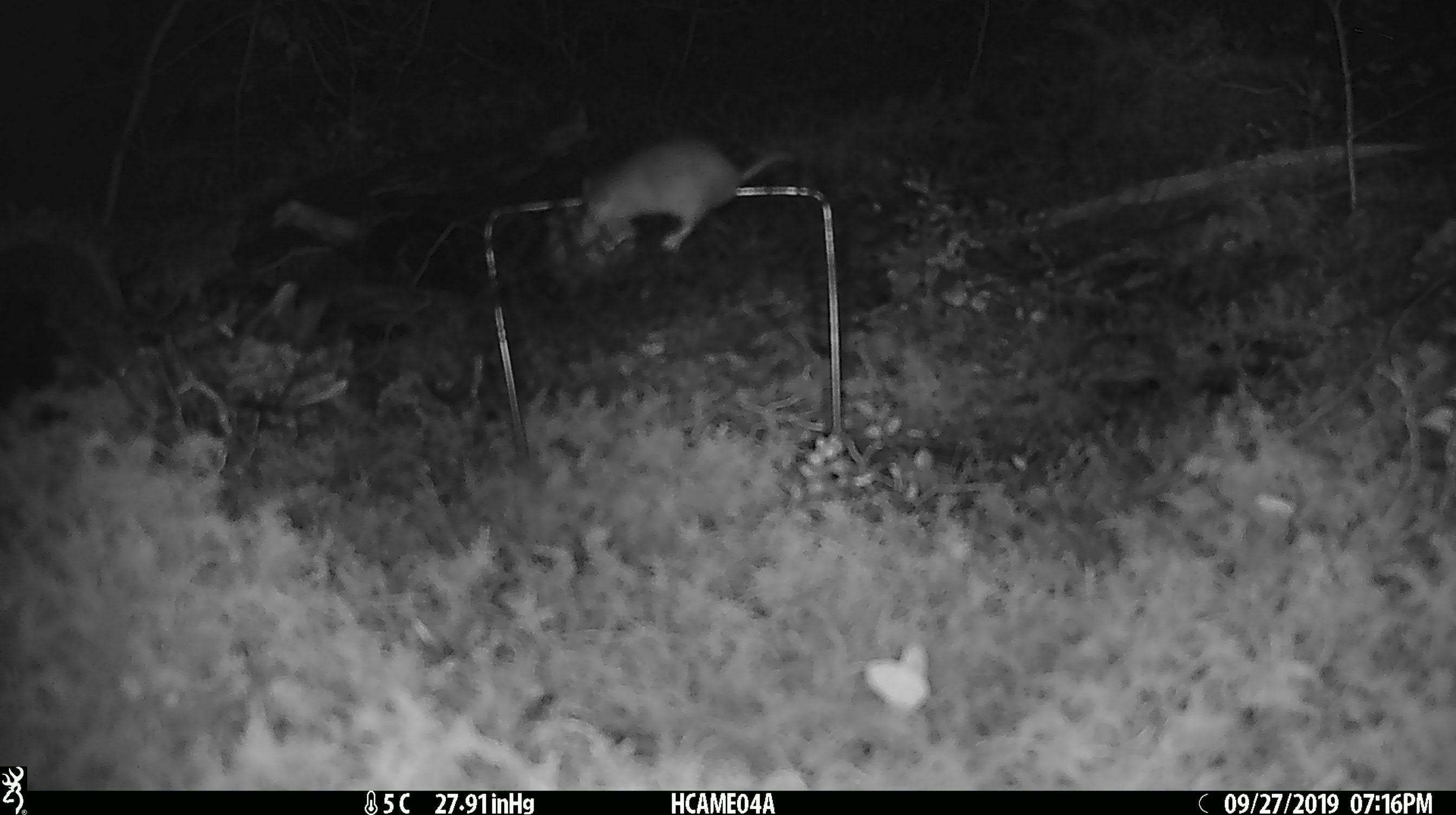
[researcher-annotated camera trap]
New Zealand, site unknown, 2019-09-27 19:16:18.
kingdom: Animalia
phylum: Chordata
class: Mammalia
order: Rodentia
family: Muridae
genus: Mus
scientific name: Mus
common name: mouse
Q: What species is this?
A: Mouse (Mus).